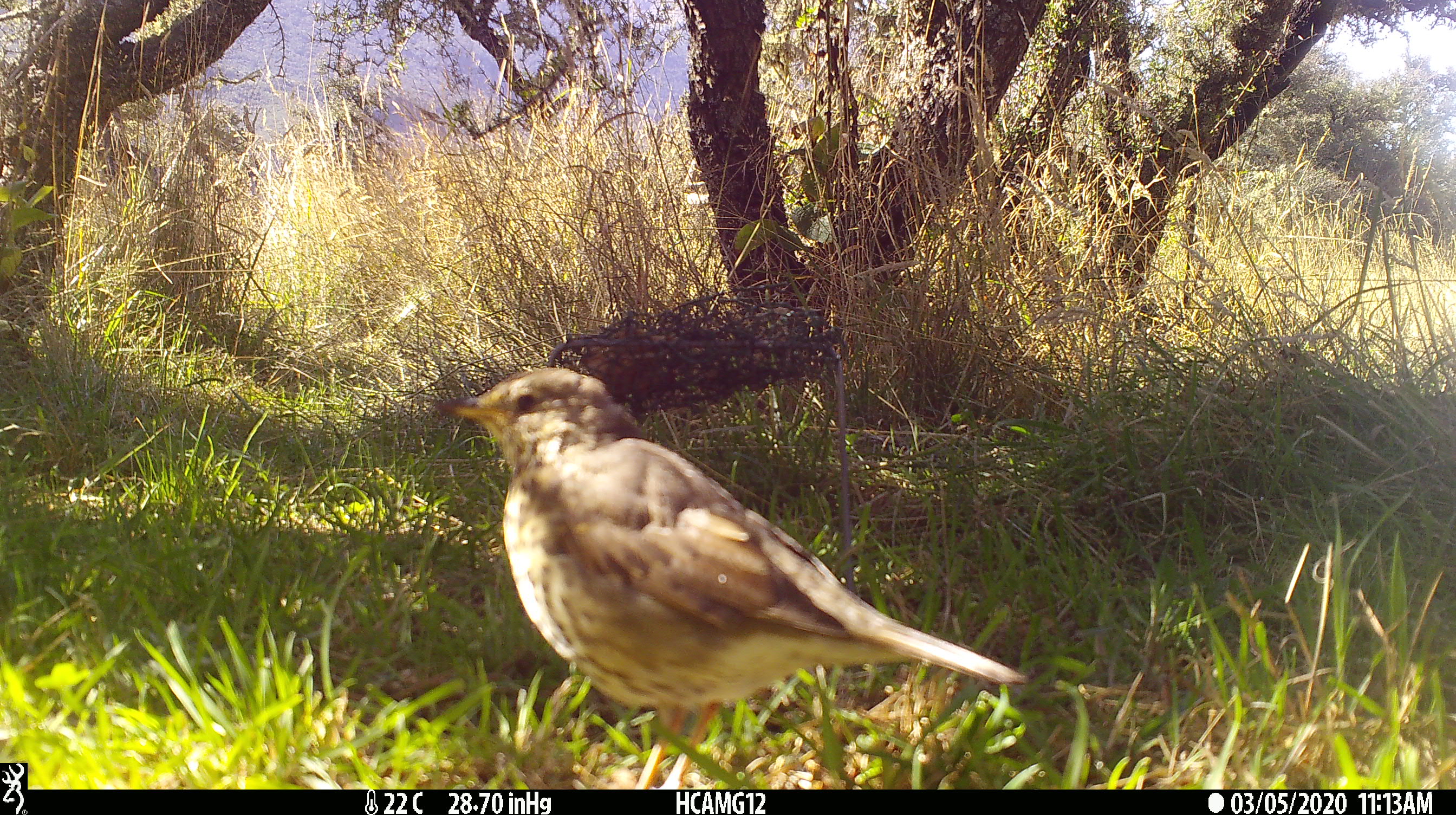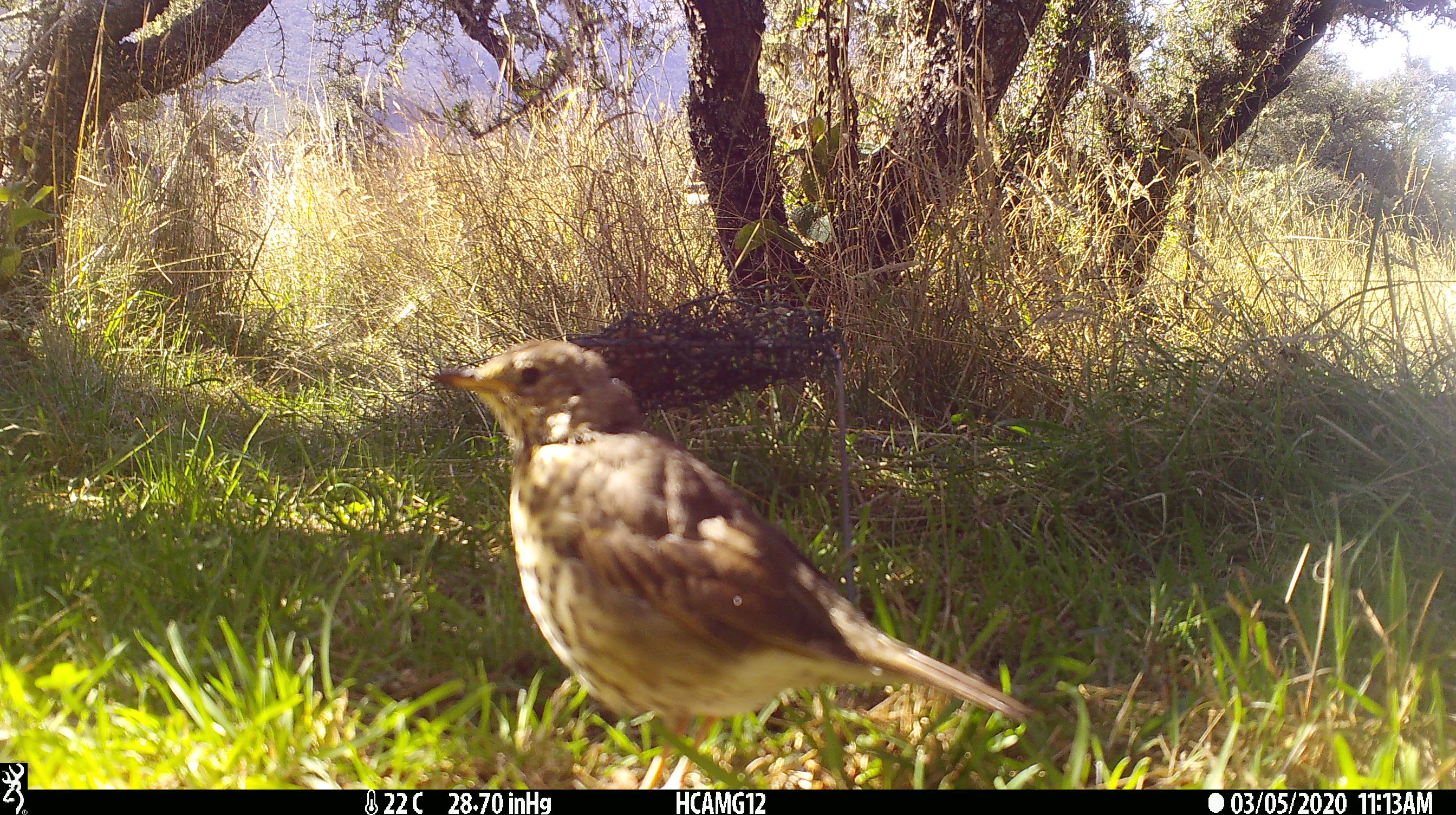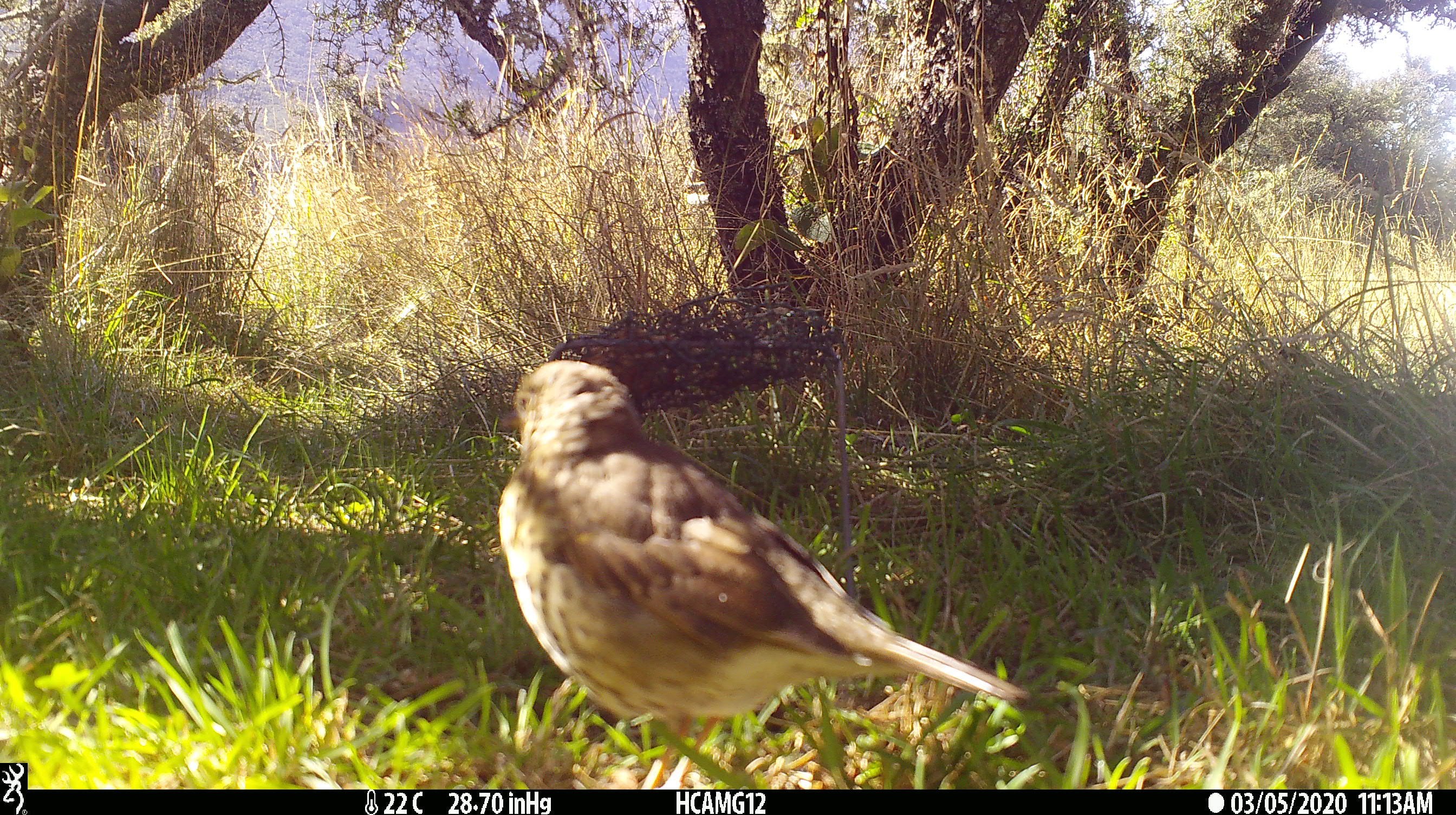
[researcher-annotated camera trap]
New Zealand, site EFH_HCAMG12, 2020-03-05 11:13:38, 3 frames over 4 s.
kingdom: Animalia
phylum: Chordata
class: Aves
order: Passeriformes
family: Turdidae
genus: Turdus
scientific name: Turdus philomelos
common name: song thrush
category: thrush